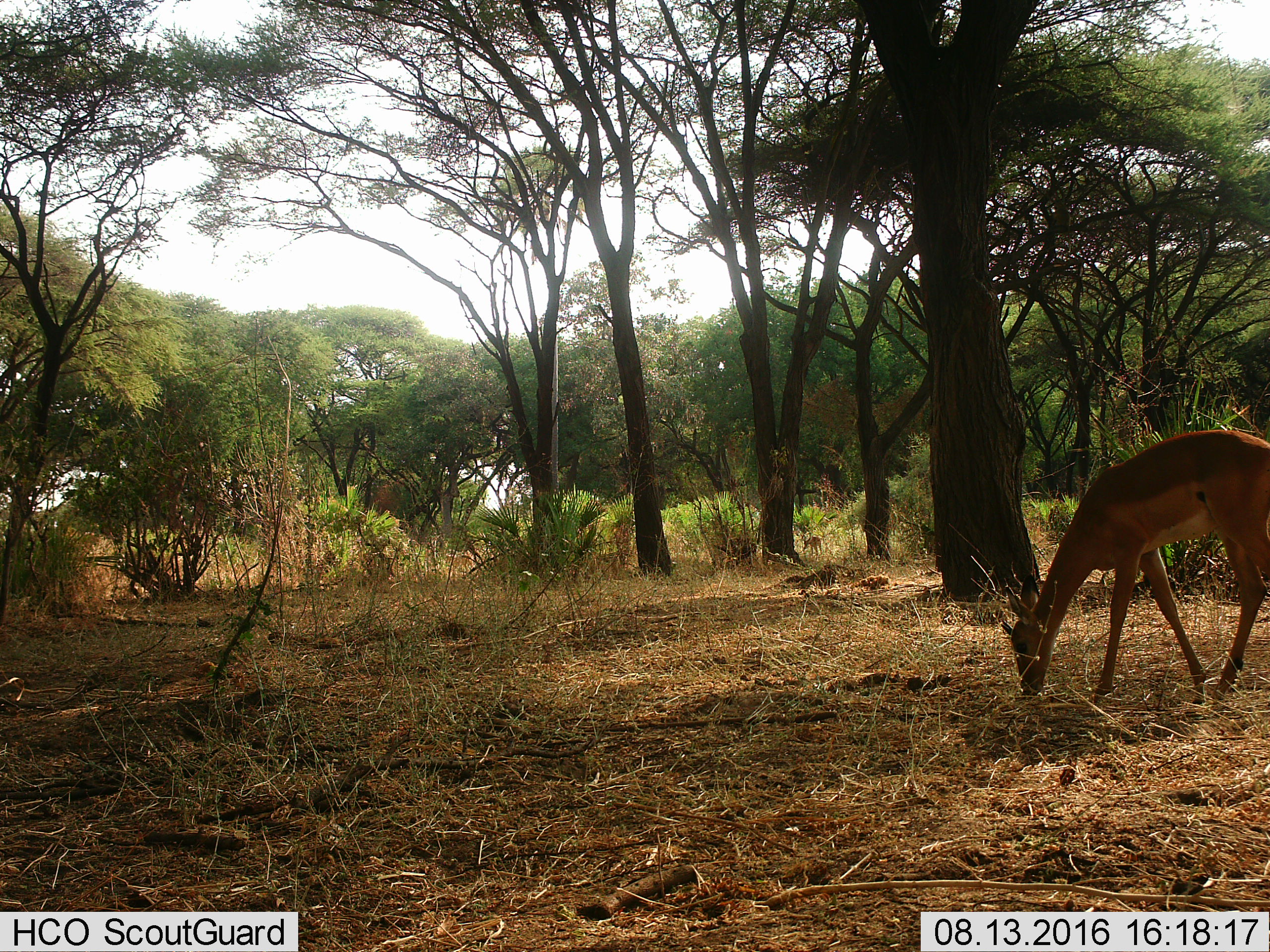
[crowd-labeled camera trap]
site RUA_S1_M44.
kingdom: Animalia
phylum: Chordata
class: Mammalia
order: Artiodactyla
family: Bovidae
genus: Aepyceros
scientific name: Aepyceros melampus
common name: impala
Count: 2.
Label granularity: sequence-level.